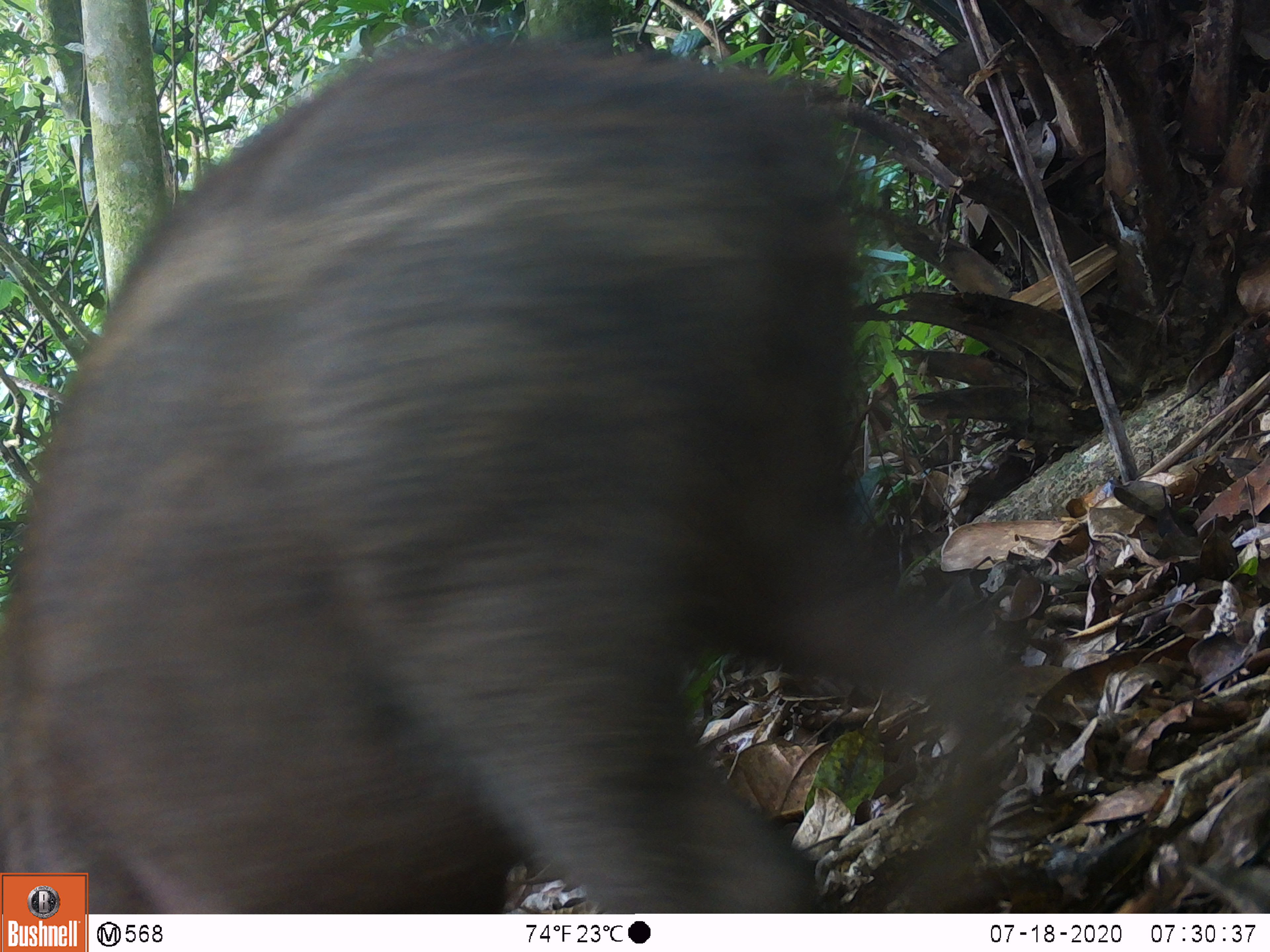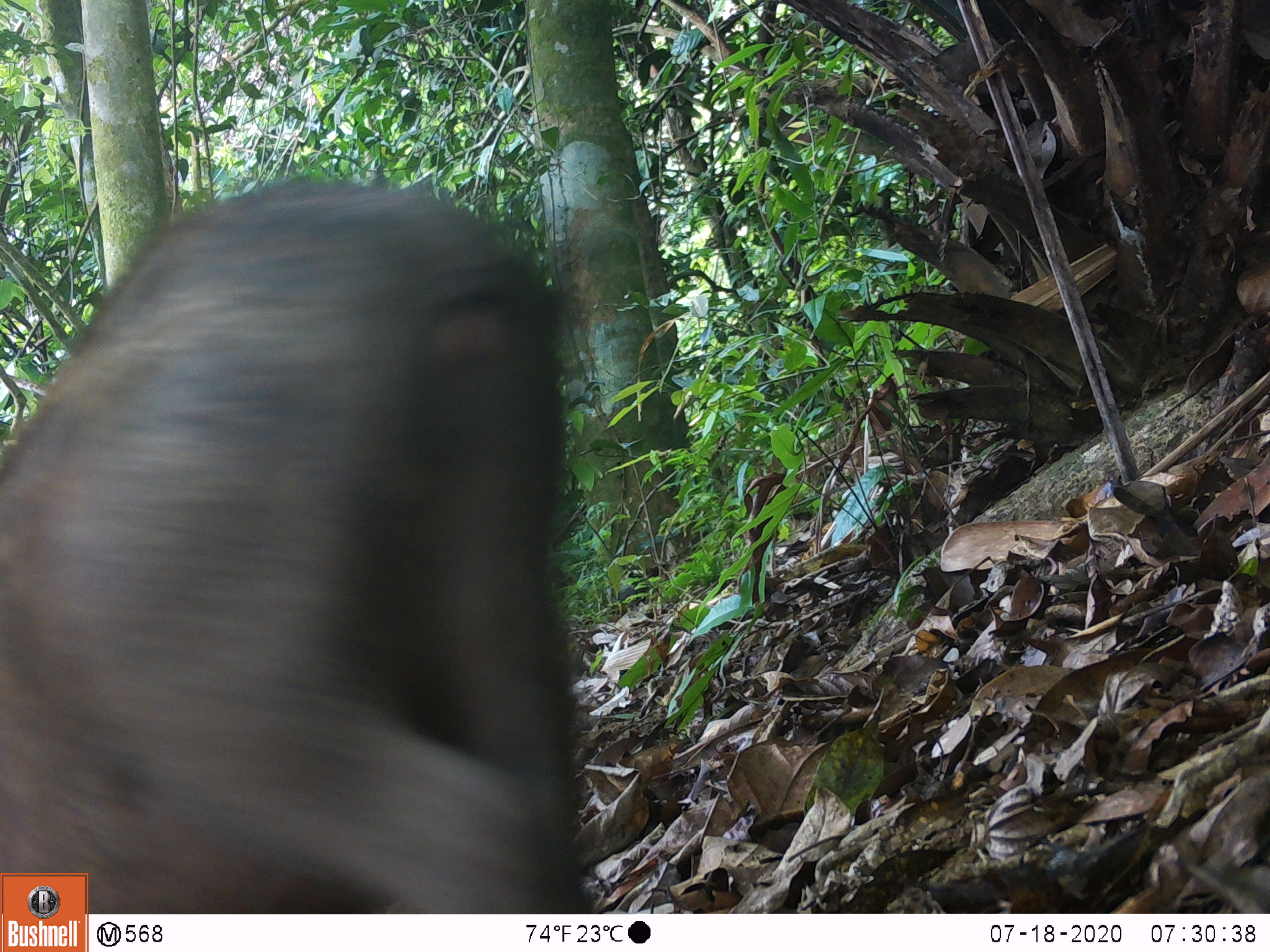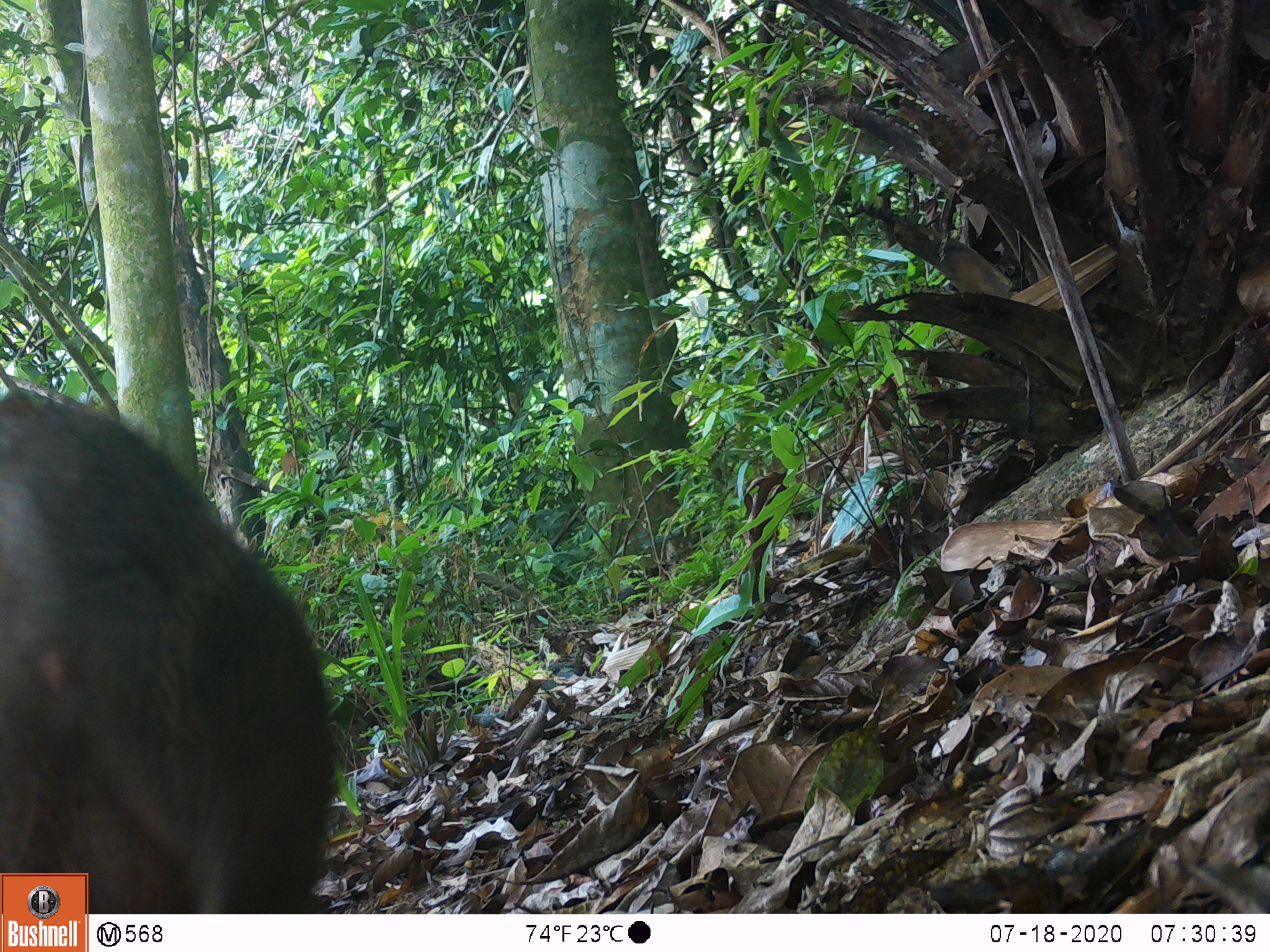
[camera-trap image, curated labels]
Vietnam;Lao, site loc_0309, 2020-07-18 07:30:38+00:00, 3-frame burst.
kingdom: Animalia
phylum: Chordata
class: Mammalia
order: Artiodactyla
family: Suidae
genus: Sus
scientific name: Sus scrofa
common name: eurasian wild pig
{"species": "eurasian wild pig (Sus scrofa)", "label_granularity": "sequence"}